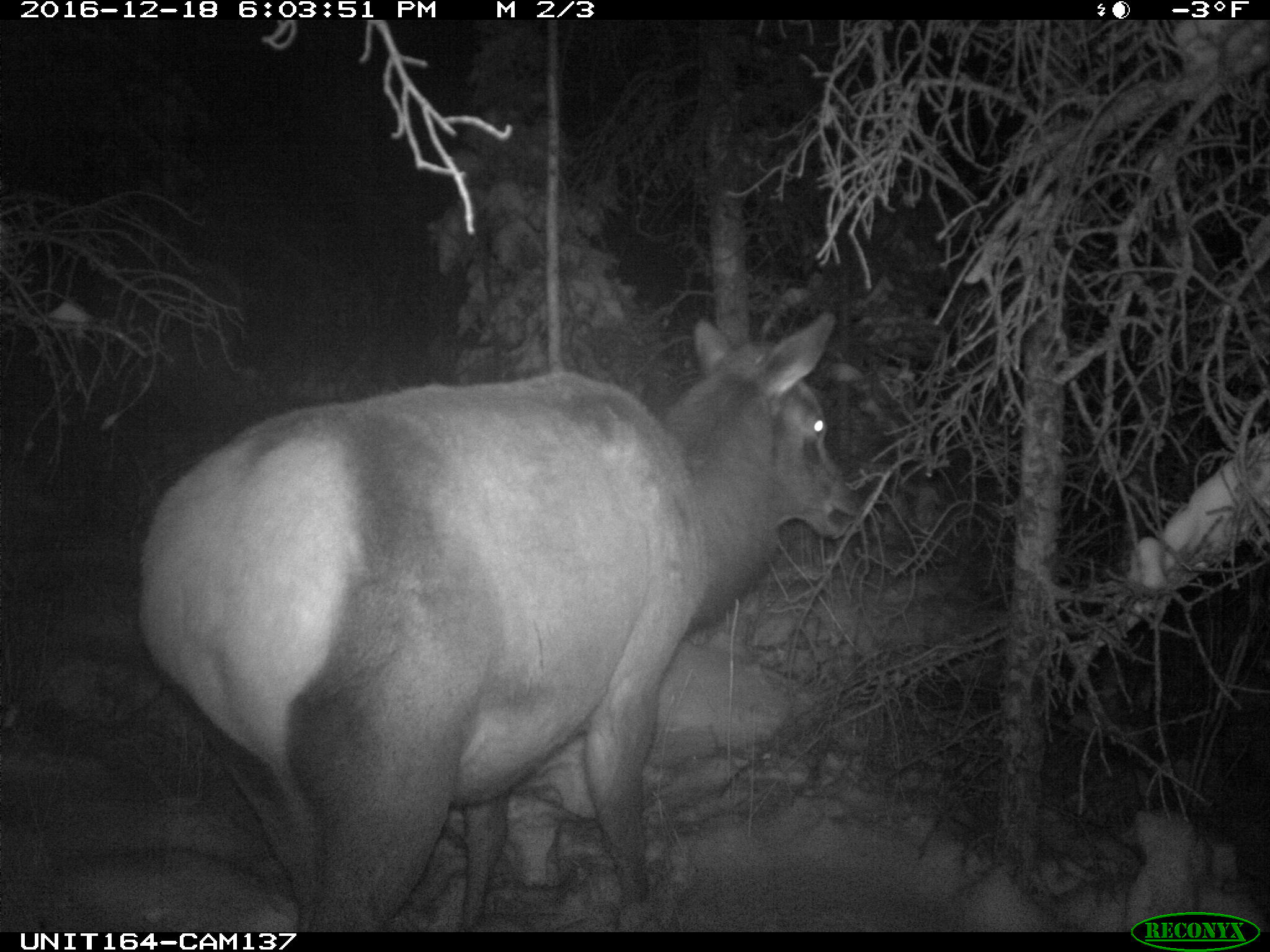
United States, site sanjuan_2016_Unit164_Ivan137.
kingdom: Animalia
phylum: Chordata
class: Mammalia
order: Artiodactyla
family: Cervidae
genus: Cervus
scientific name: Cervus elaphus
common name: red deer